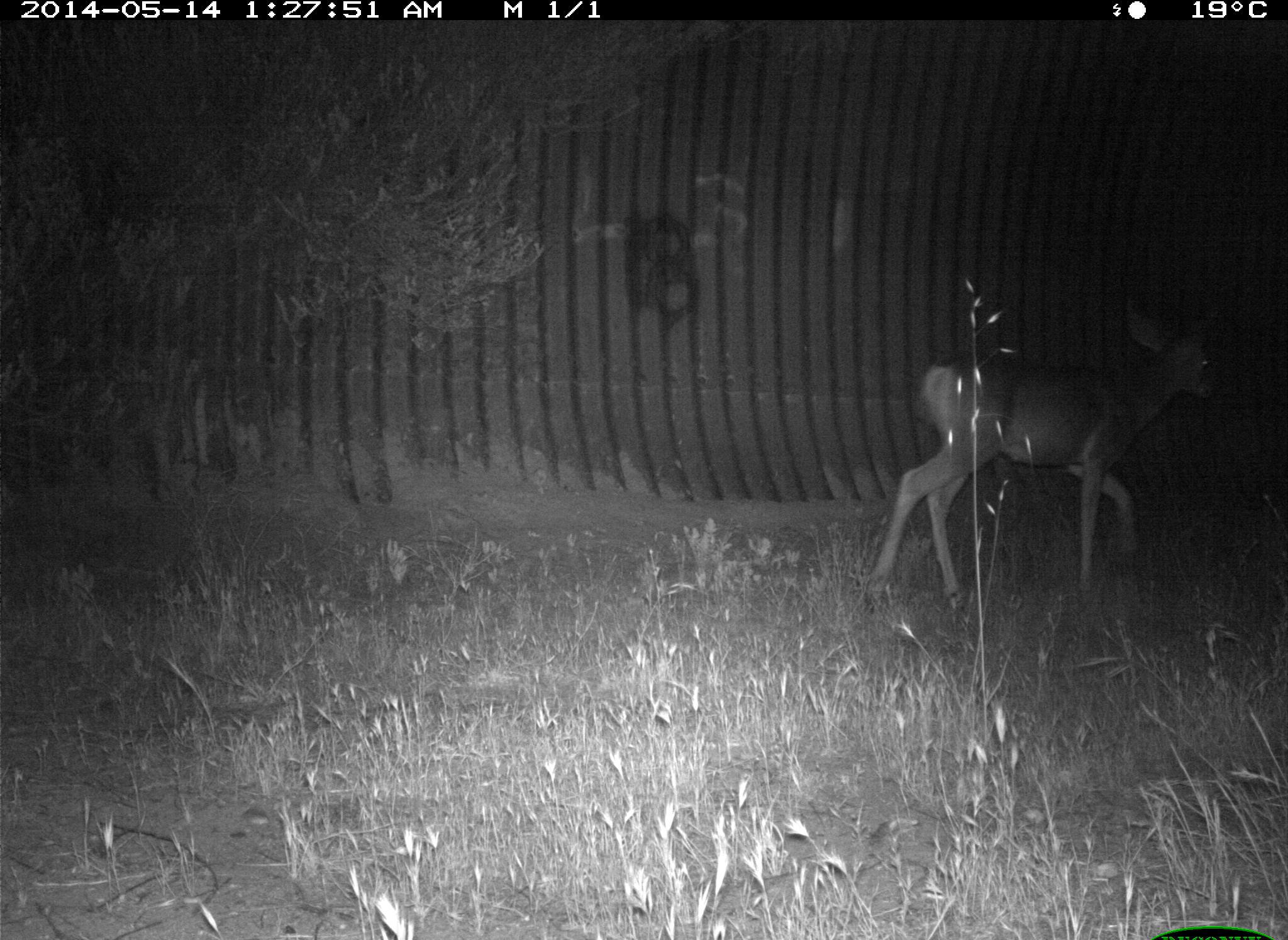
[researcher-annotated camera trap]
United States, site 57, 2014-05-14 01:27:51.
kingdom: Animalia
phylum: Chordata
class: Mammalia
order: Artiodactyla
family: Cervidae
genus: Odocoileus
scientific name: Odocoileus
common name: deer